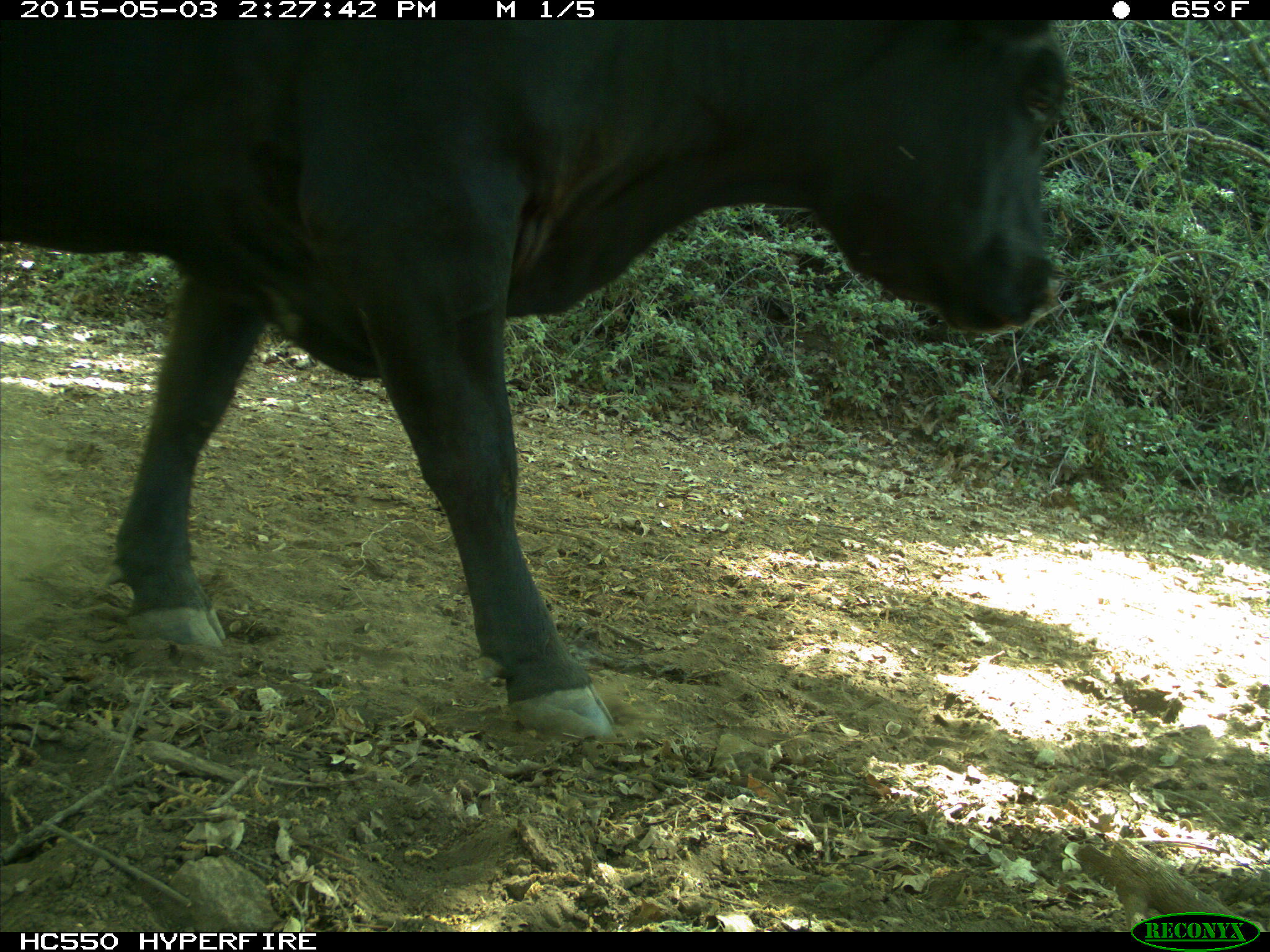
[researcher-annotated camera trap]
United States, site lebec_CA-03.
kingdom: Animalia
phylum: Chordata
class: Mammalia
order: Artiodactyla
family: Bovidae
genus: Bos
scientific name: Bos taurus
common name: domestic cow